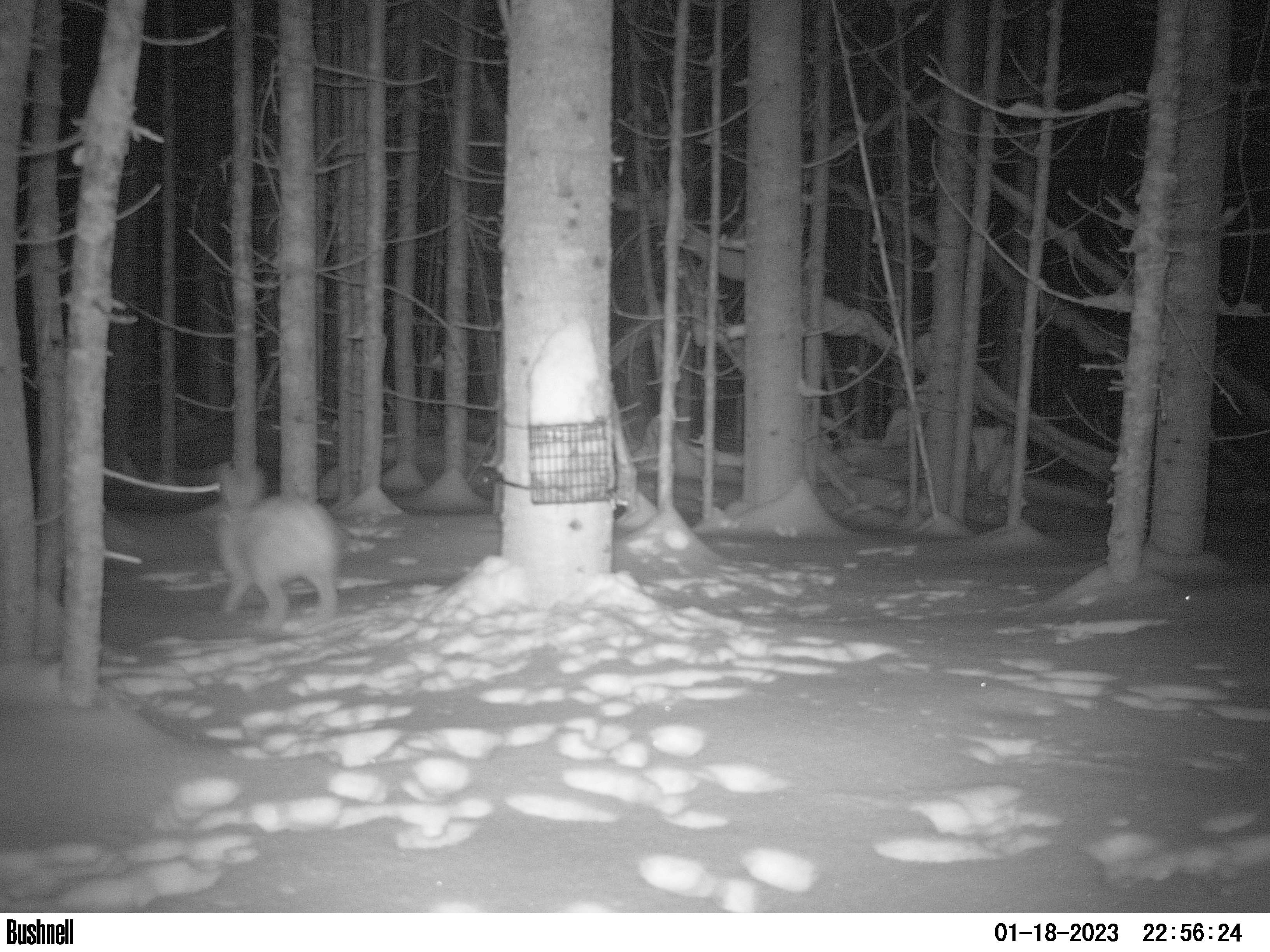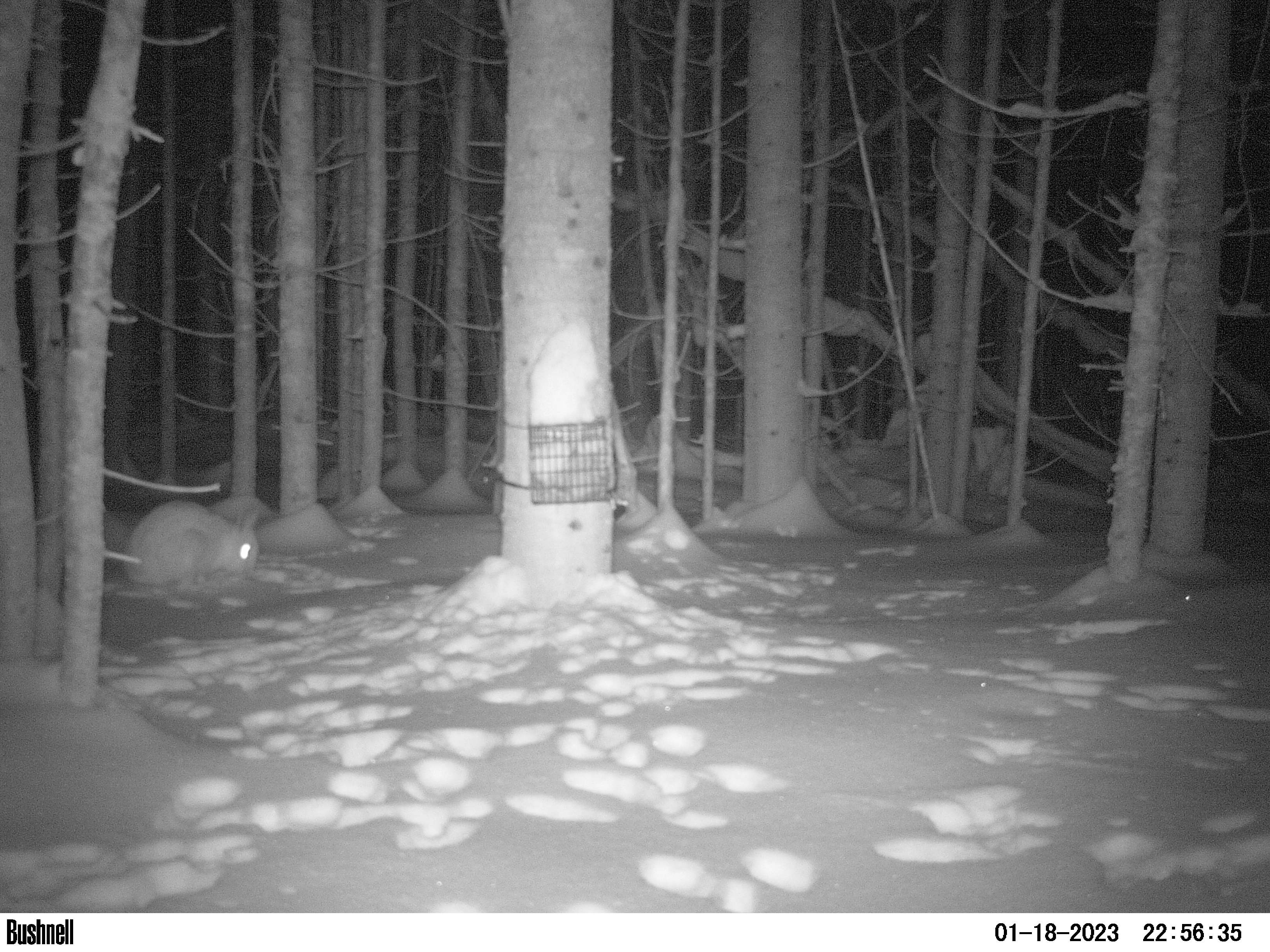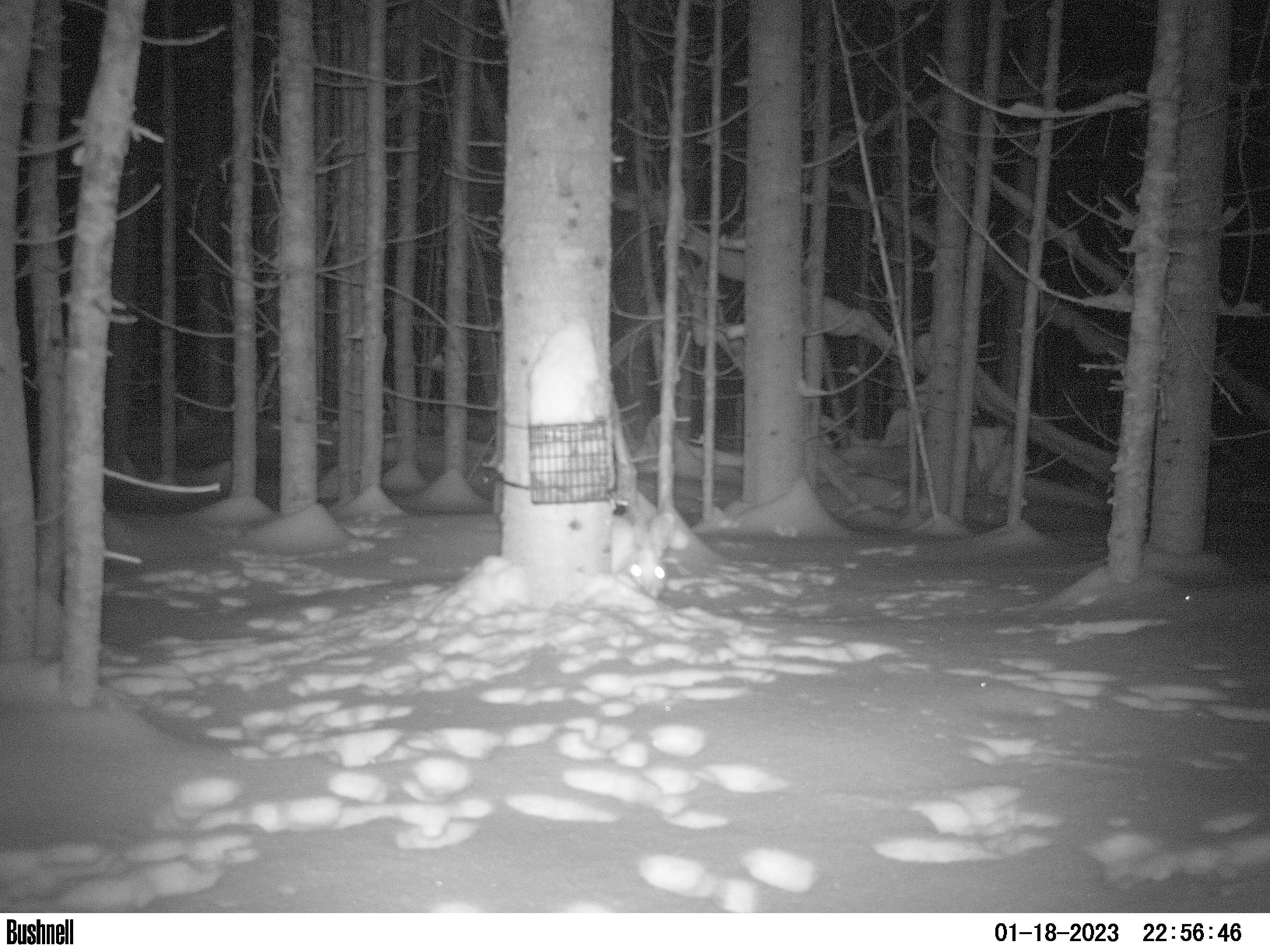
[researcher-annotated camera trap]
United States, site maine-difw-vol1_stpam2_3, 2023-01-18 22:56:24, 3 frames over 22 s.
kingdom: Animalia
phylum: Chordata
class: Mammalia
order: Lagomorpha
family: Leporidae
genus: Lepus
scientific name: Lepus americanus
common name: snowshoe hare